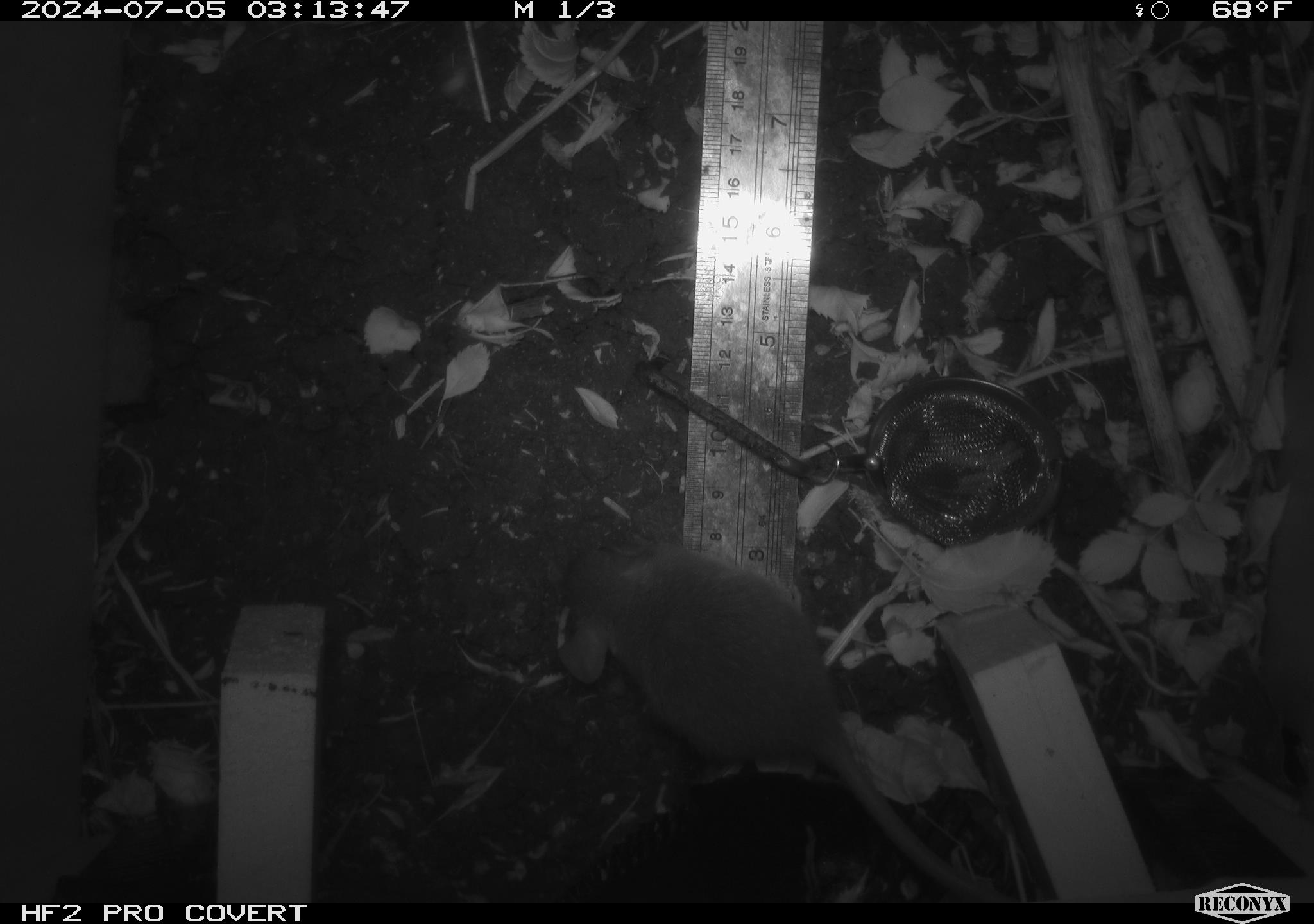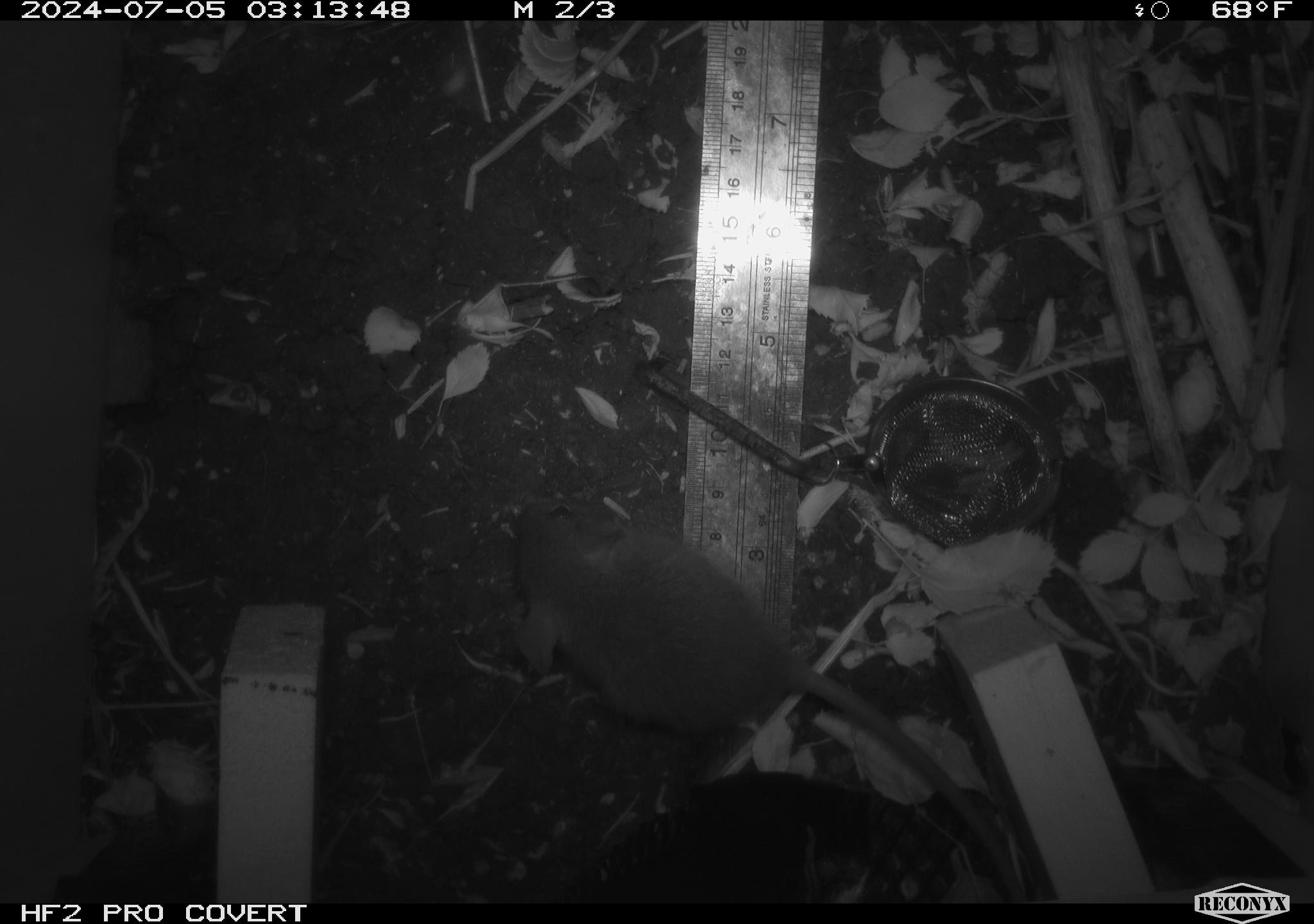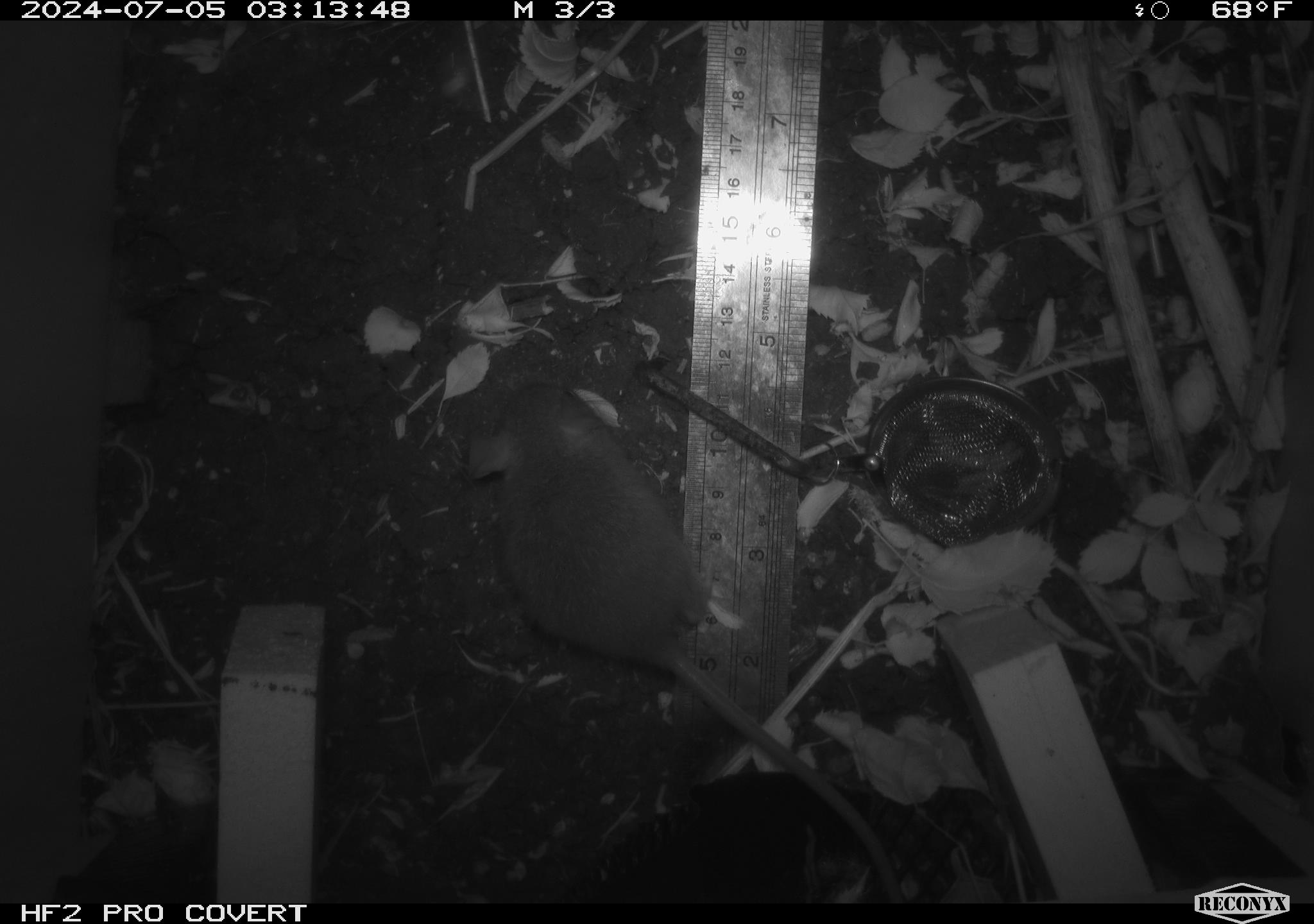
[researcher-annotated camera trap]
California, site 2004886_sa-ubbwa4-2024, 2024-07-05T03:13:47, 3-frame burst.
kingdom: Animalia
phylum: Chordata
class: Mammalia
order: Rodentia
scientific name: Rodentia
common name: woodrat or rat or mouse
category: woodrat or rat or mouse species